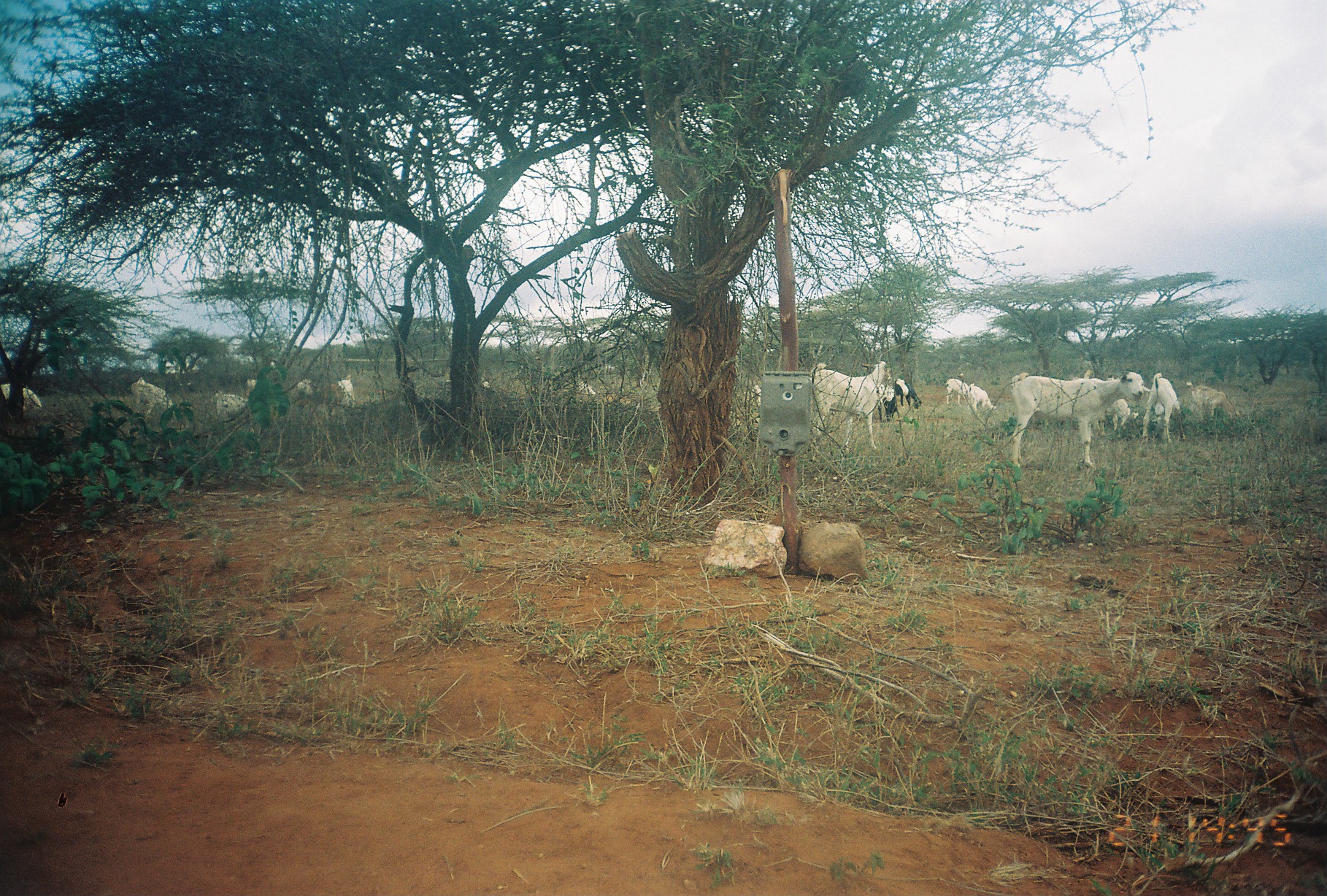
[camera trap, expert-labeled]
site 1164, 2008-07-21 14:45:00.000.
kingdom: Animalia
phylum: Chordata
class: Mammalia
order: Artiodactyla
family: Bovidae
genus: Capra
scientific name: Capra aegagrus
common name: wild goat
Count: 19.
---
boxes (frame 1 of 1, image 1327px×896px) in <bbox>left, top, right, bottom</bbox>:
capra aegagrus: <bbox>1009, 370, 1145, 469</bbox>; <bbox>808, 360, 892, 452</bbox>; <bbox>1141, 371, 1186, 444</bbox>; <bbox>1184, 379, 1241, 420</bbox>; <bbox>130, 377, 174, 425</bbox>; <bbox>1092, 398, 1138, 438</bbox>; <bbox>0, 383, 42, 414</bbox>; <bbox>320, 375, 355, 409</bbox>; <bbox>892, 377, 922, 410</bbox>; <bbox>967, 382, 997, 412</bbox>; <bbox>876, 383, 898, 422</bbox>; <bbox>214, 391, 247, 414</bbox>; <bbox>946, 378, 974, 405</bbox>; <bbox>576, 377, 600, 396</bbox>; <bbox>297, 378, 316, 394</bbox>; <bbox>751, 384, 762, 403</bbox>; <bbox>481, 379, 492, 390</bbox>; <bbox>247, 378, 257, 386</bbox>